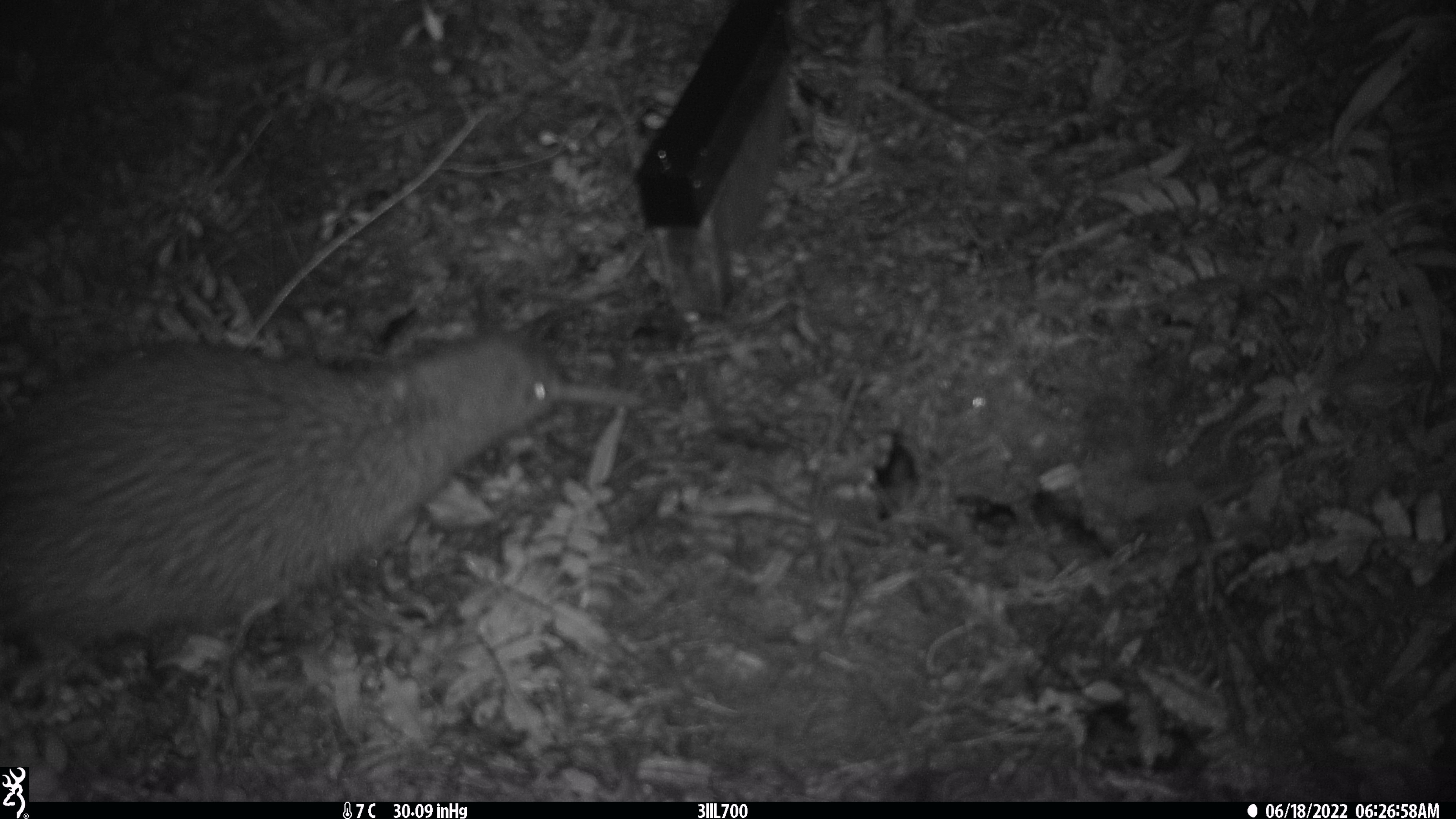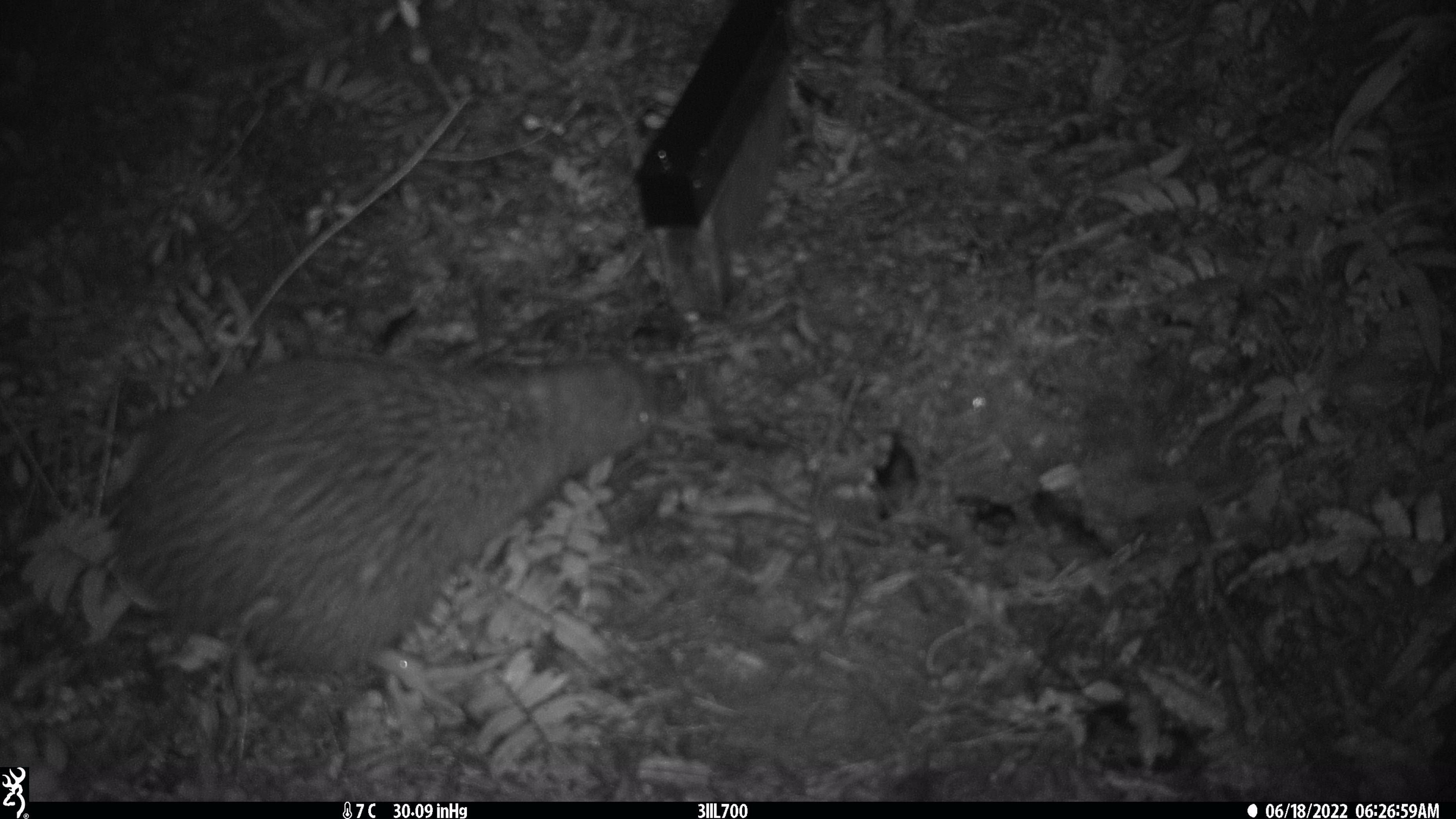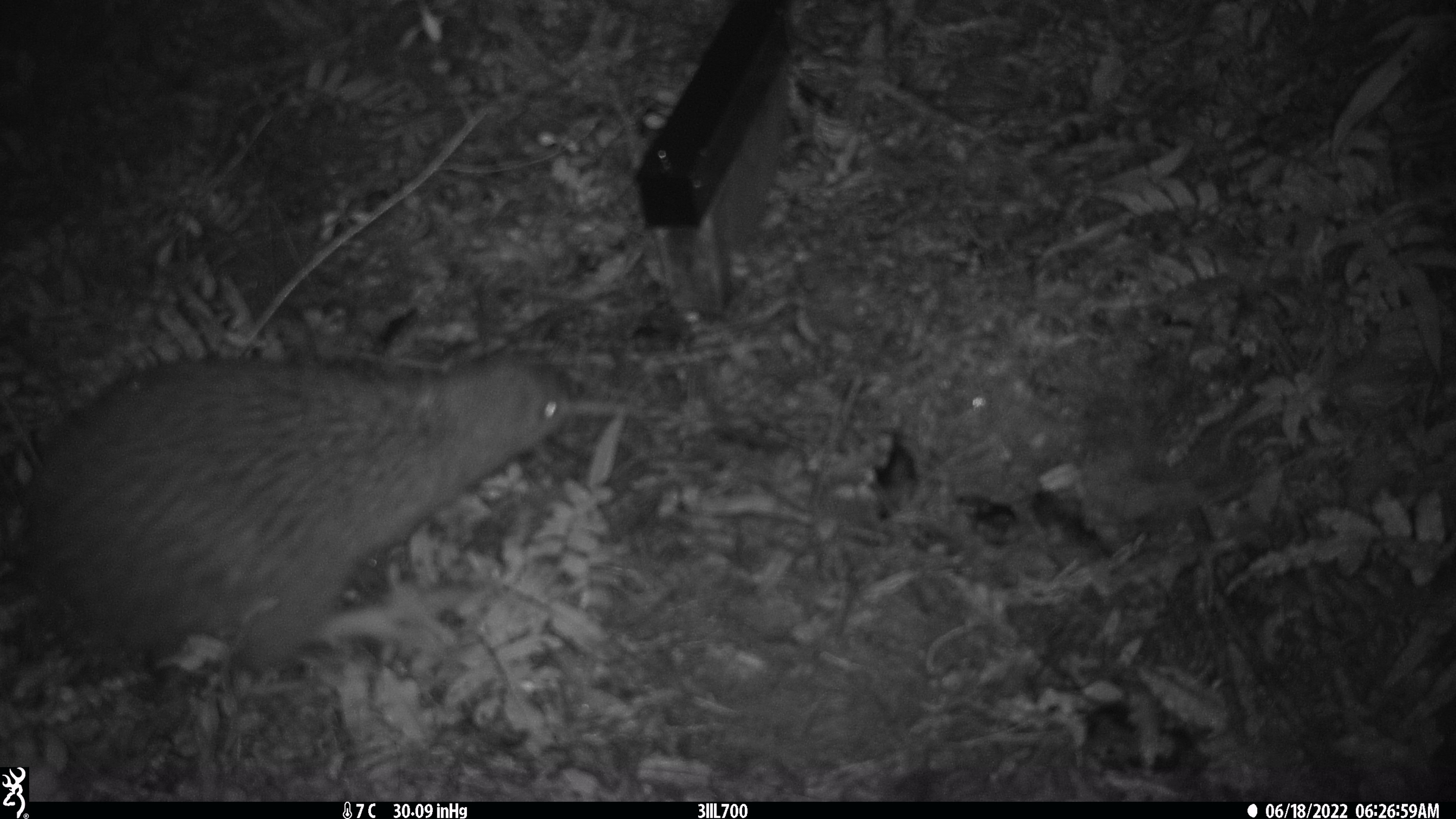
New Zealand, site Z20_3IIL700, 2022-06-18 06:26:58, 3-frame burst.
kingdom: Animalia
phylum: Chordata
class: Aves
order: Apterygiformes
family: Apterygidae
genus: Apteryx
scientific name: Apteryx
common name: kiwi